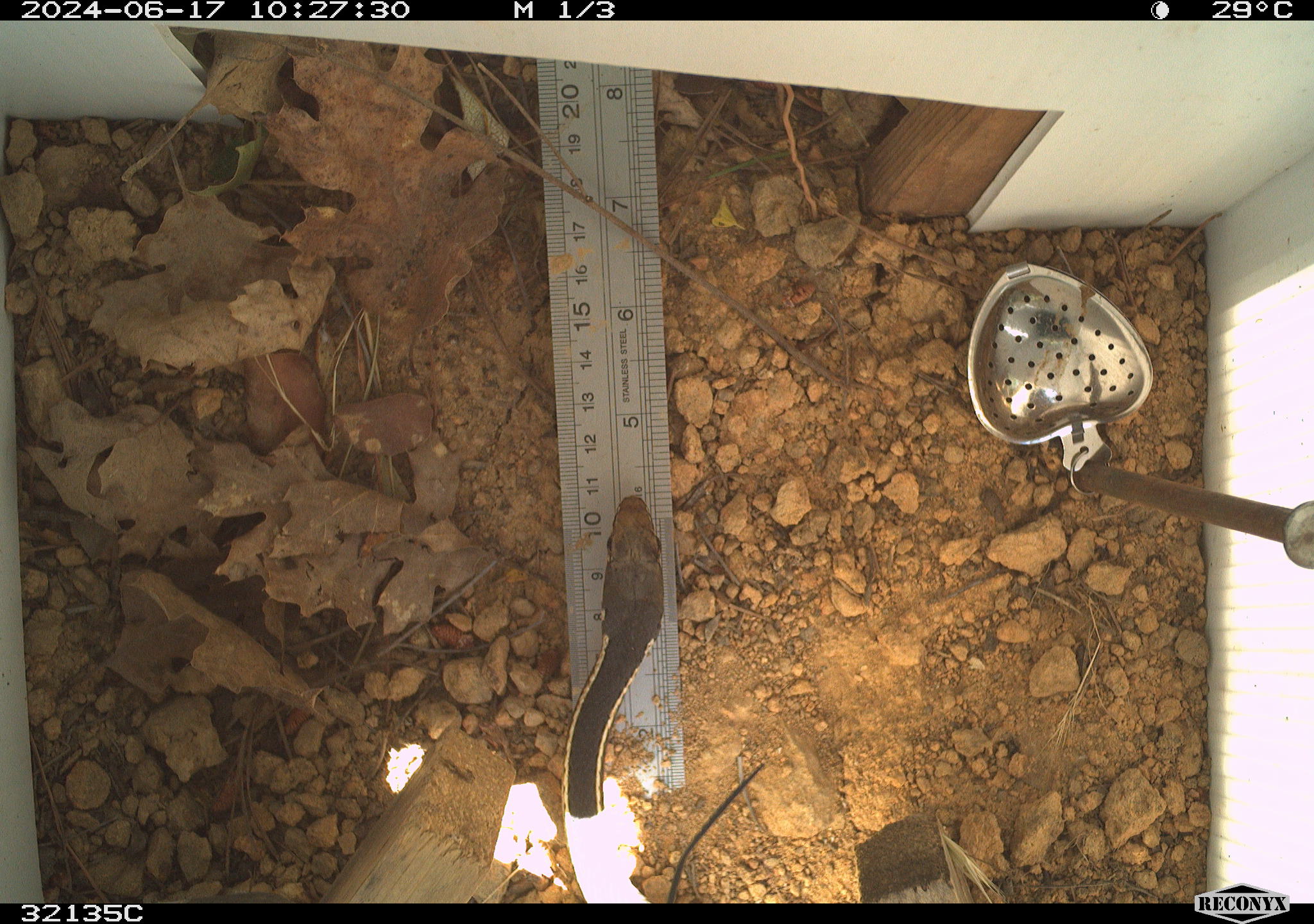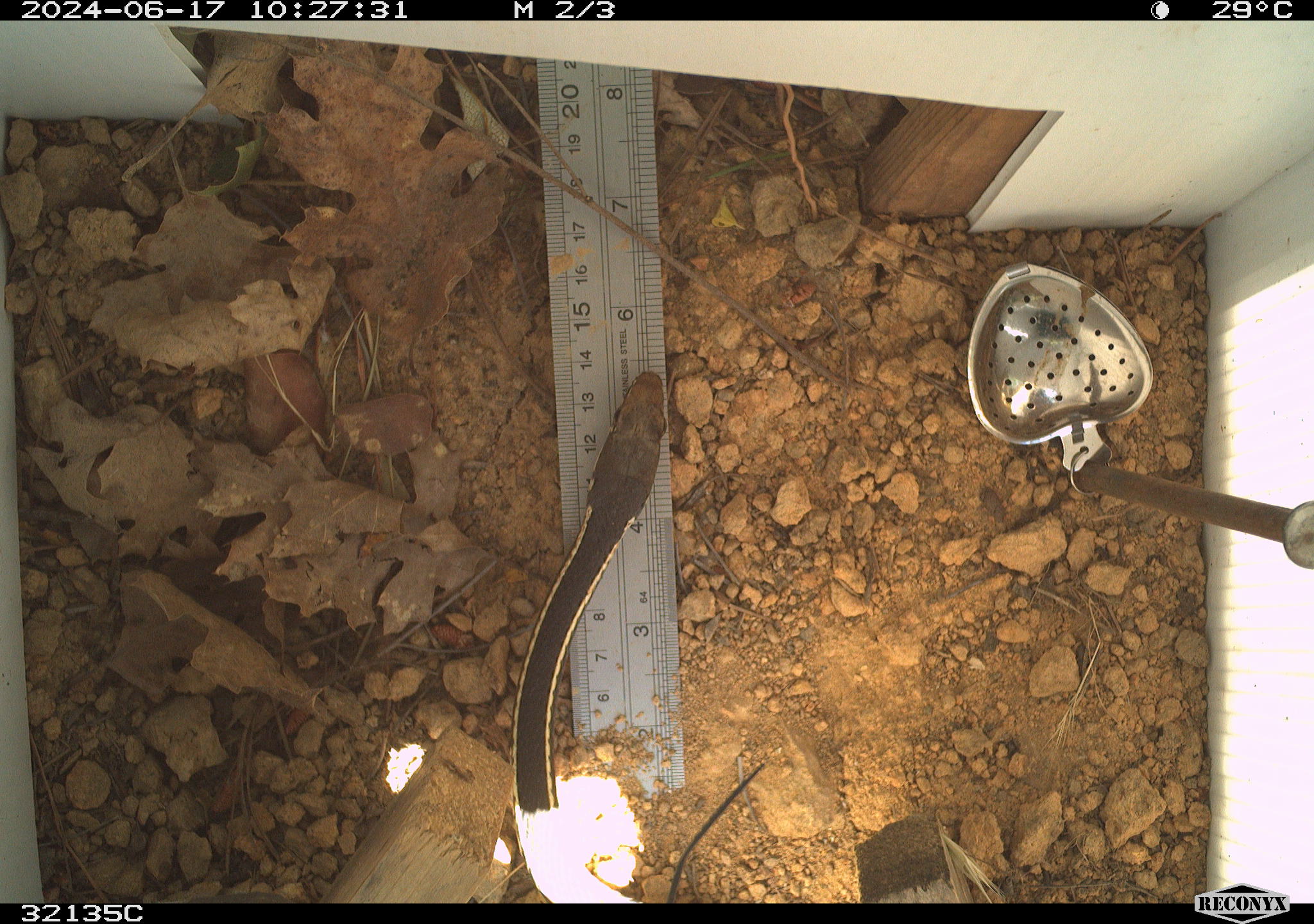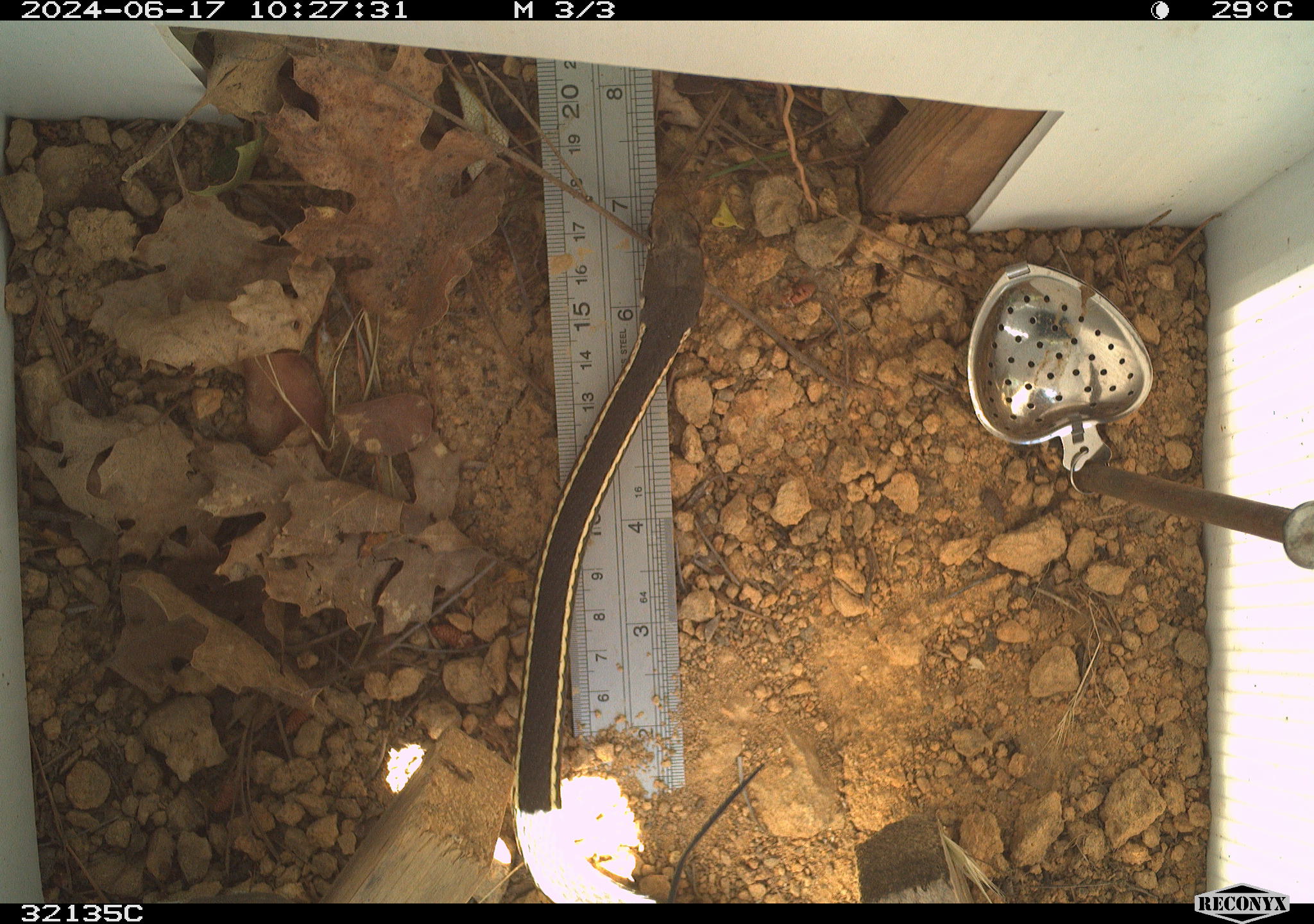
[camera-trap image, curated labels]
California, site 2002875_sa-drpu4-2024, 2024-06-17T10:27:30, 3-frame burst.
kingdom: Animalia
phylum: Chordata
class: Reptilia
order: Squamata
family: Colubridae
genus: Masticophis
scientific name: Masticophis lateralis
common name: striped racer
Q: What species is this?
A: Striped racer (Masticophis lateralis).